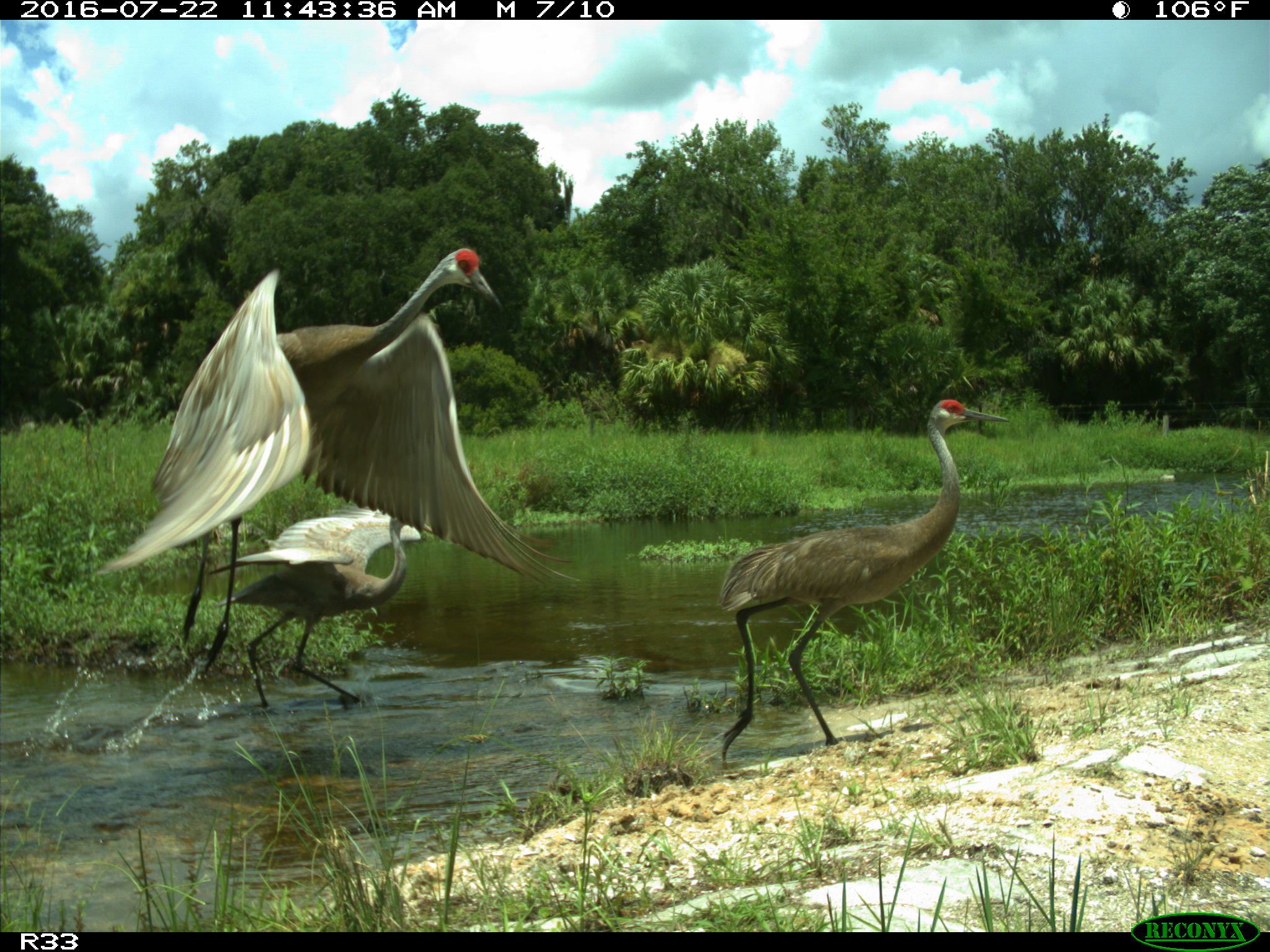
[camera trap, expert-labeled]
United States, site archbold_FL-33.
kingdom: Animalia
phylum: Chordata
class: Aves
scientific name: Aves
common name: birds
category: unidentified bird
Unidentified bird (birds) (Aves).